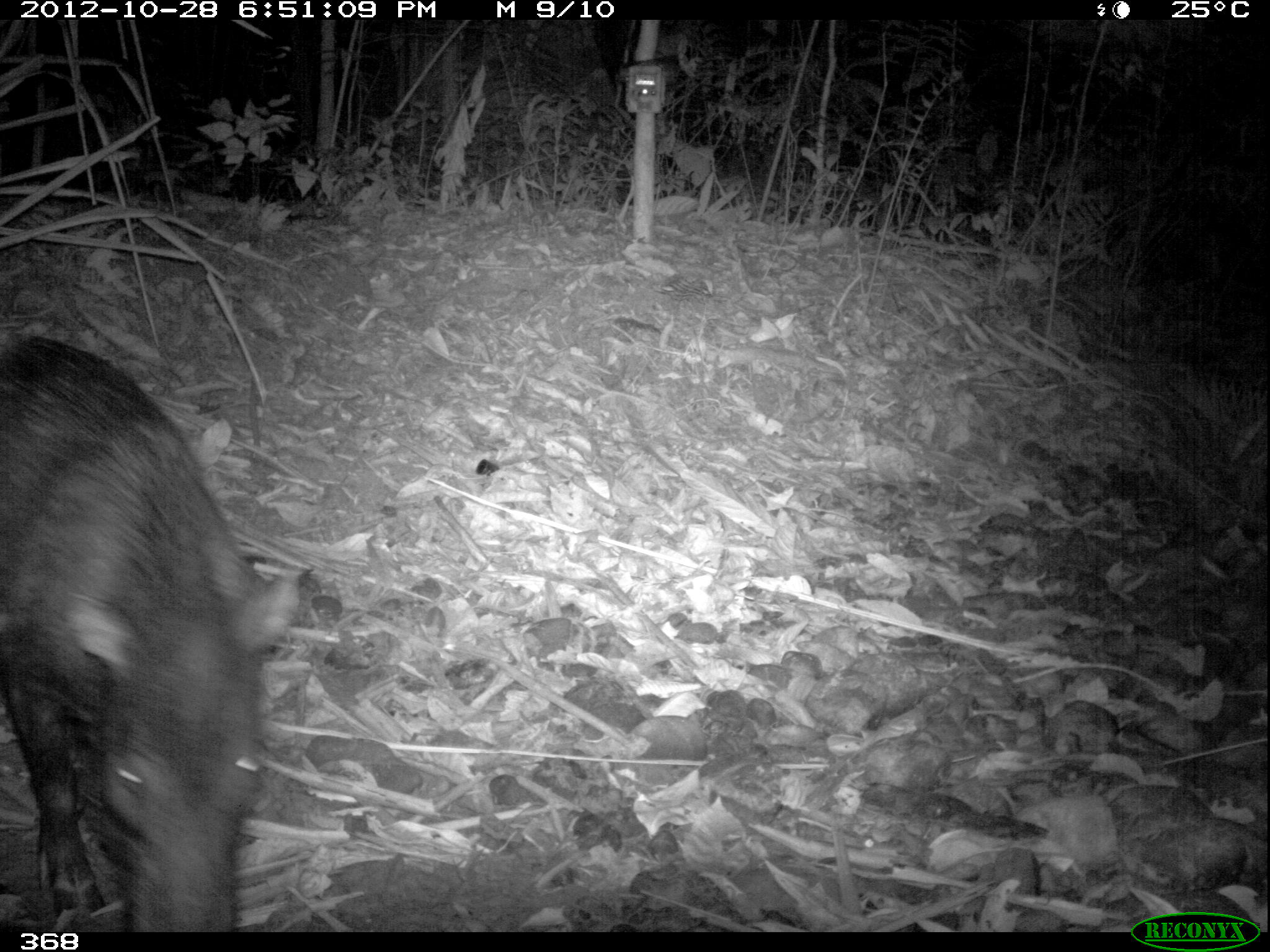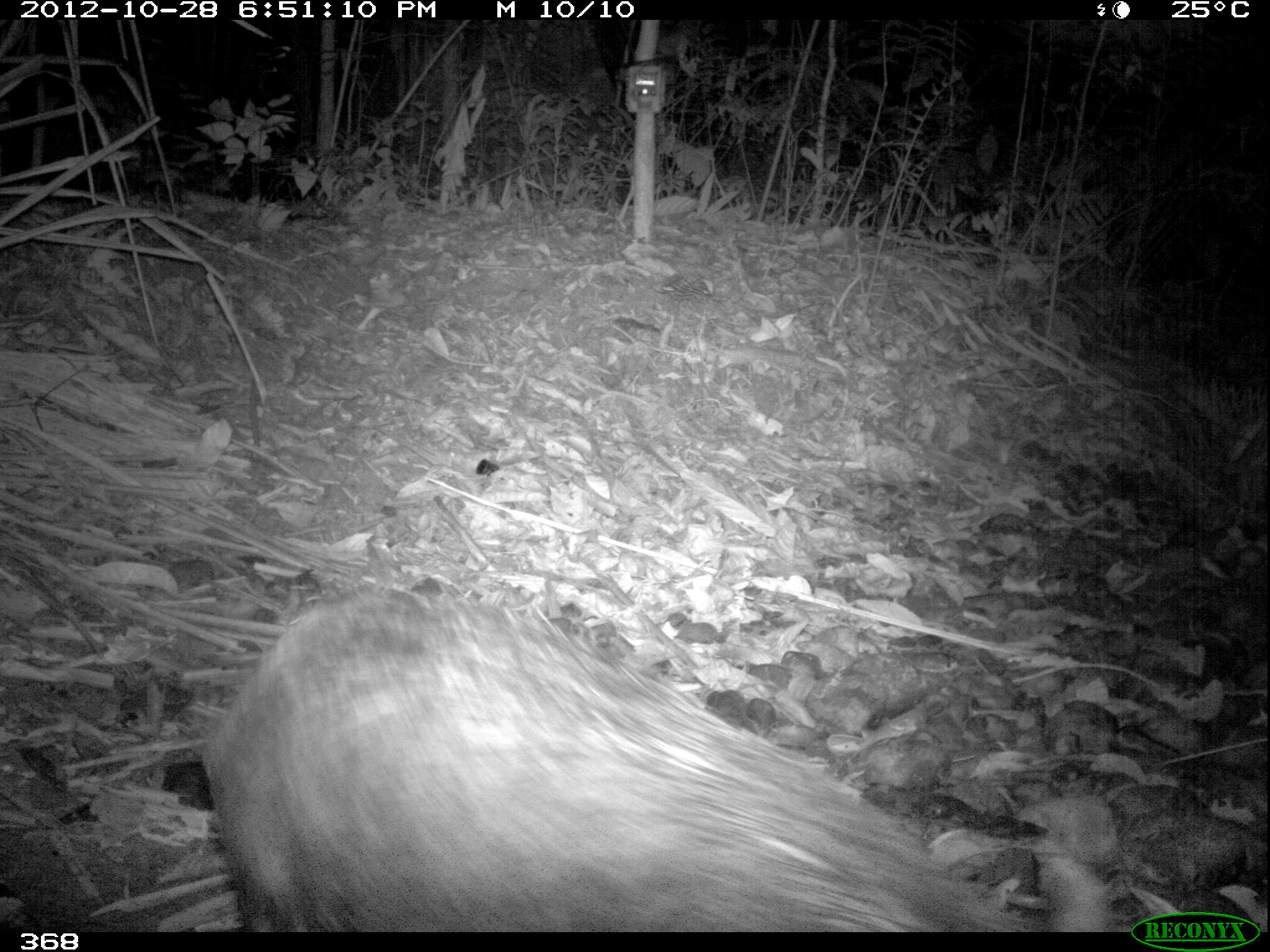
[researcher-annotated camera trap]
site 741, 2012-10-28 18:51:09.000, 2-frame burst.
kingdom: Animalia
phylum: Chordata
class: Mammalia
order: Artiodactyla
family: Tayassuidae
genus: Tayassu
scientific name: Tayassu pecari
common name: white-lipped peccary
Tayassu pecari (white-lipped peccary).